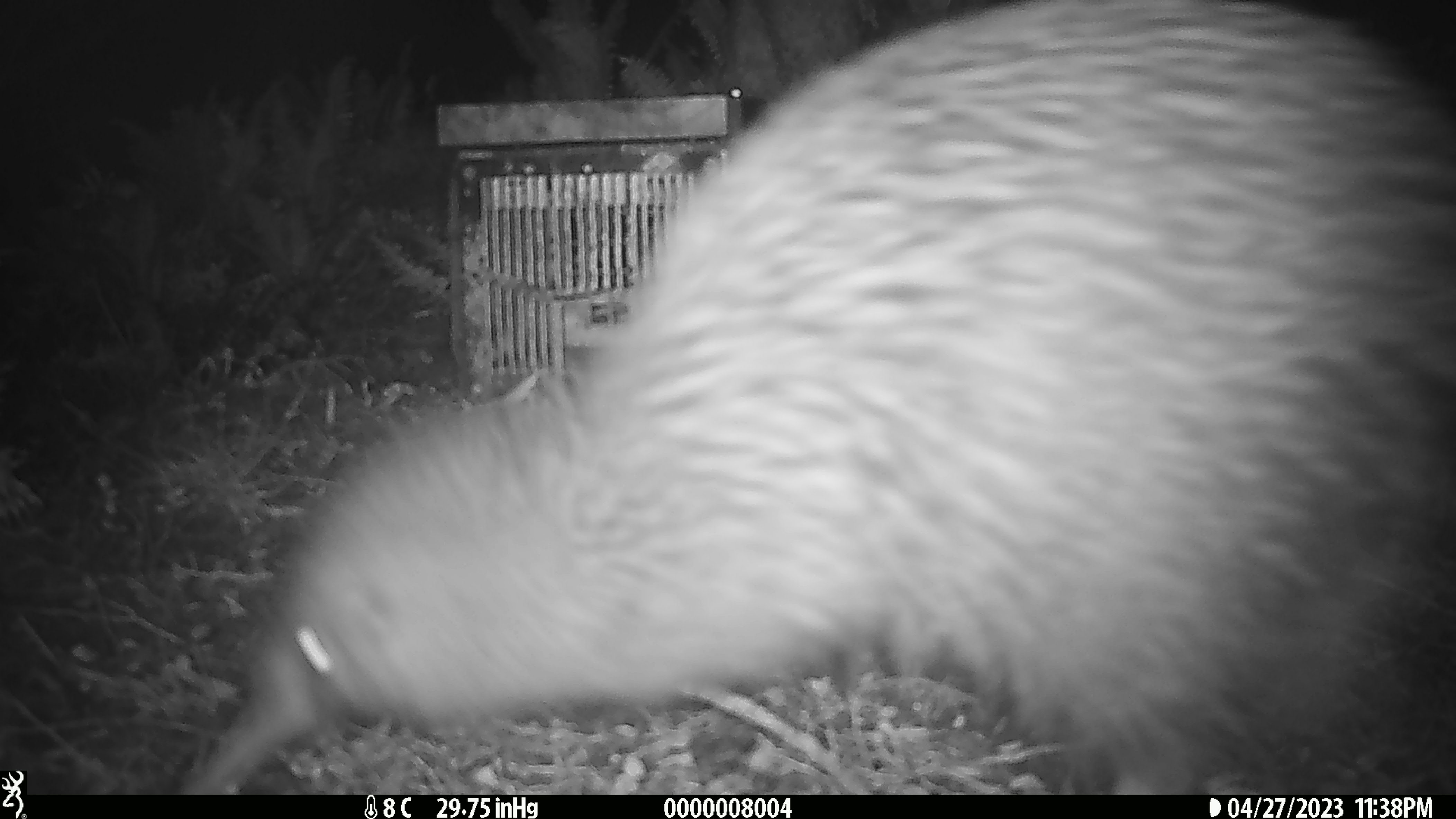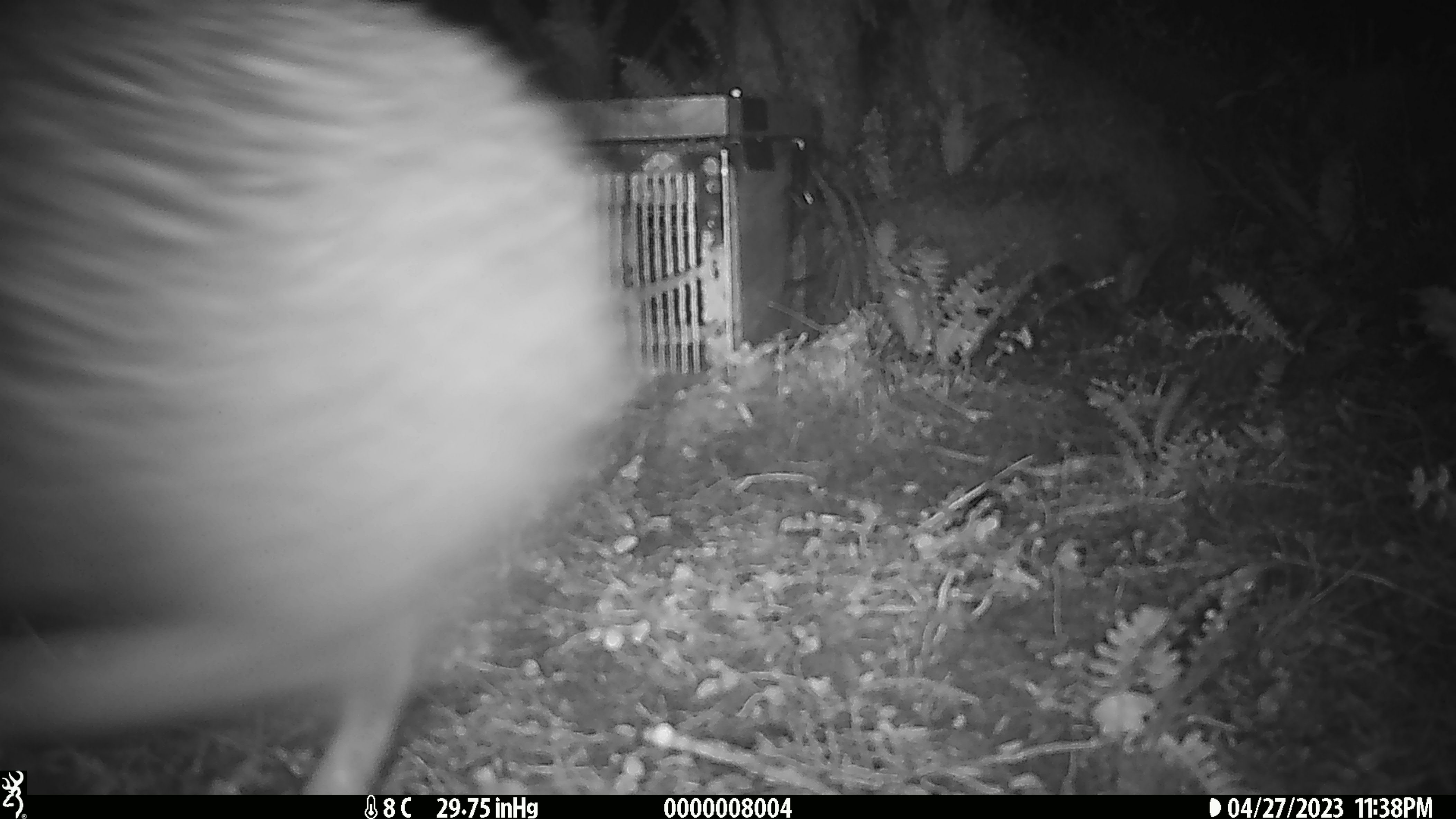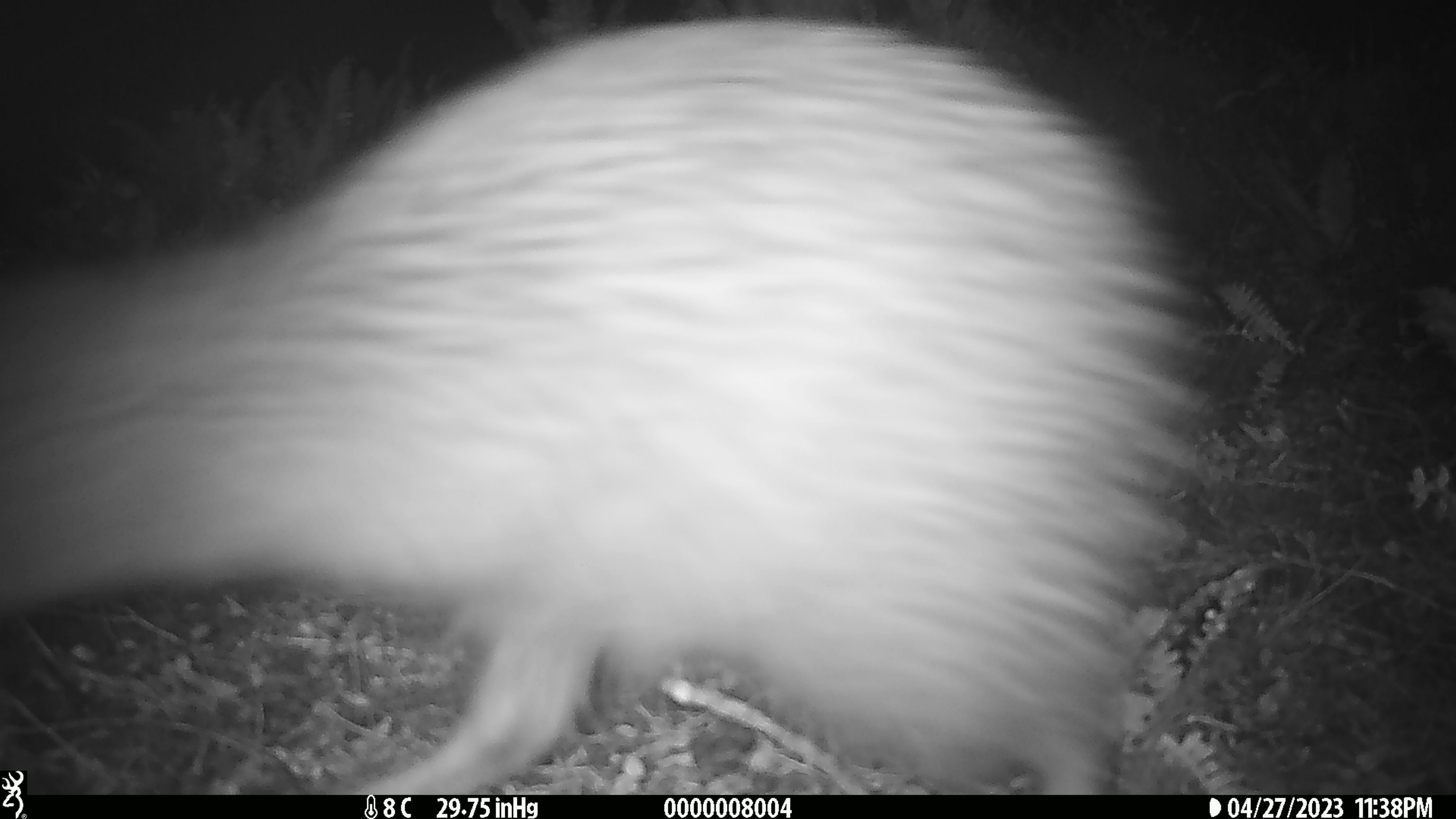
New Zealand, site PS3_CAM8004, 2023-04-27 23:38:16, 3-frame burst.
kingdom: Animalia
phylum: Chordata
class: Aves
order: Apterygiformes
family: Apterygidae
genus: Apteryx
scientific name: Apteryx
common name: kiwi